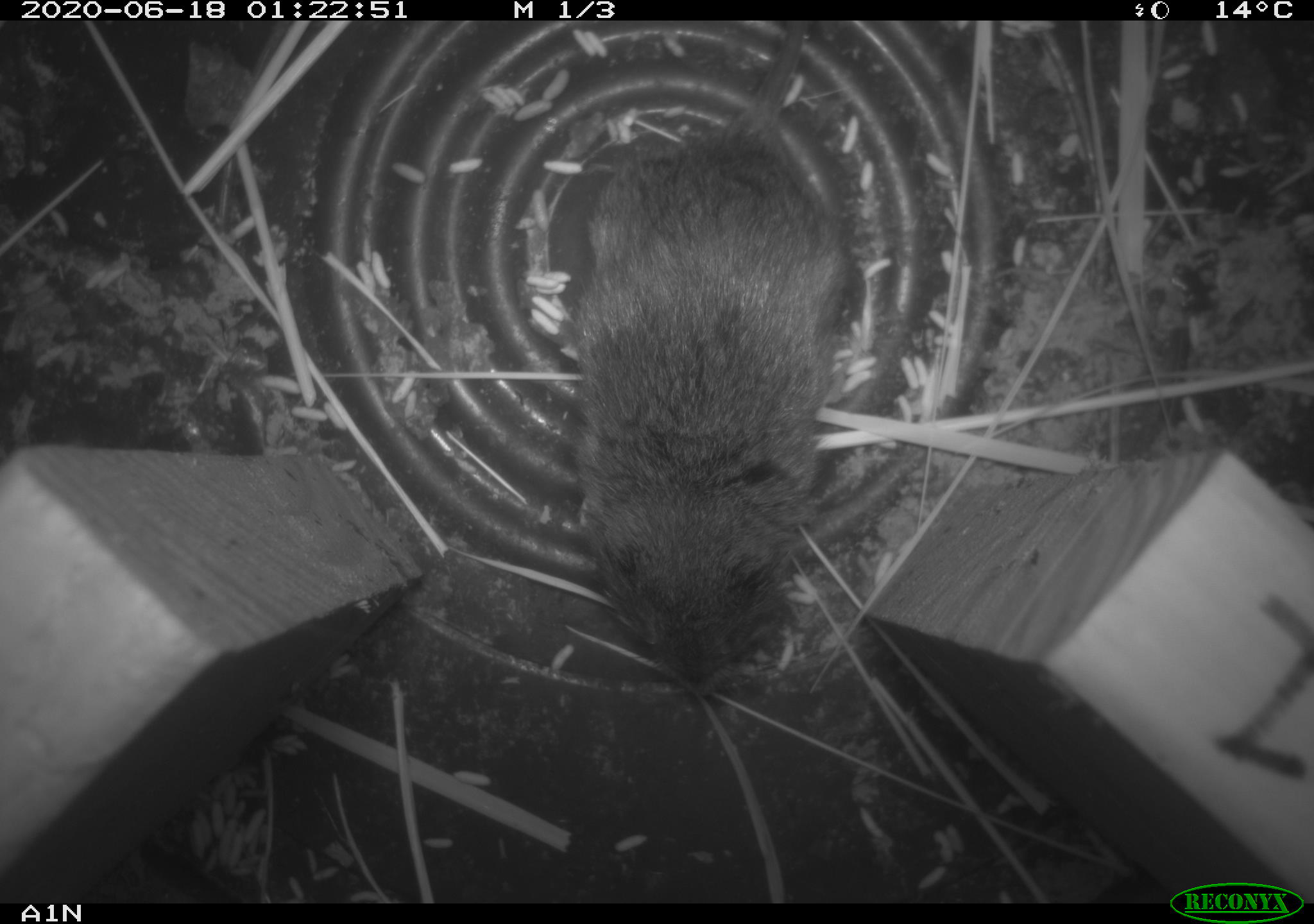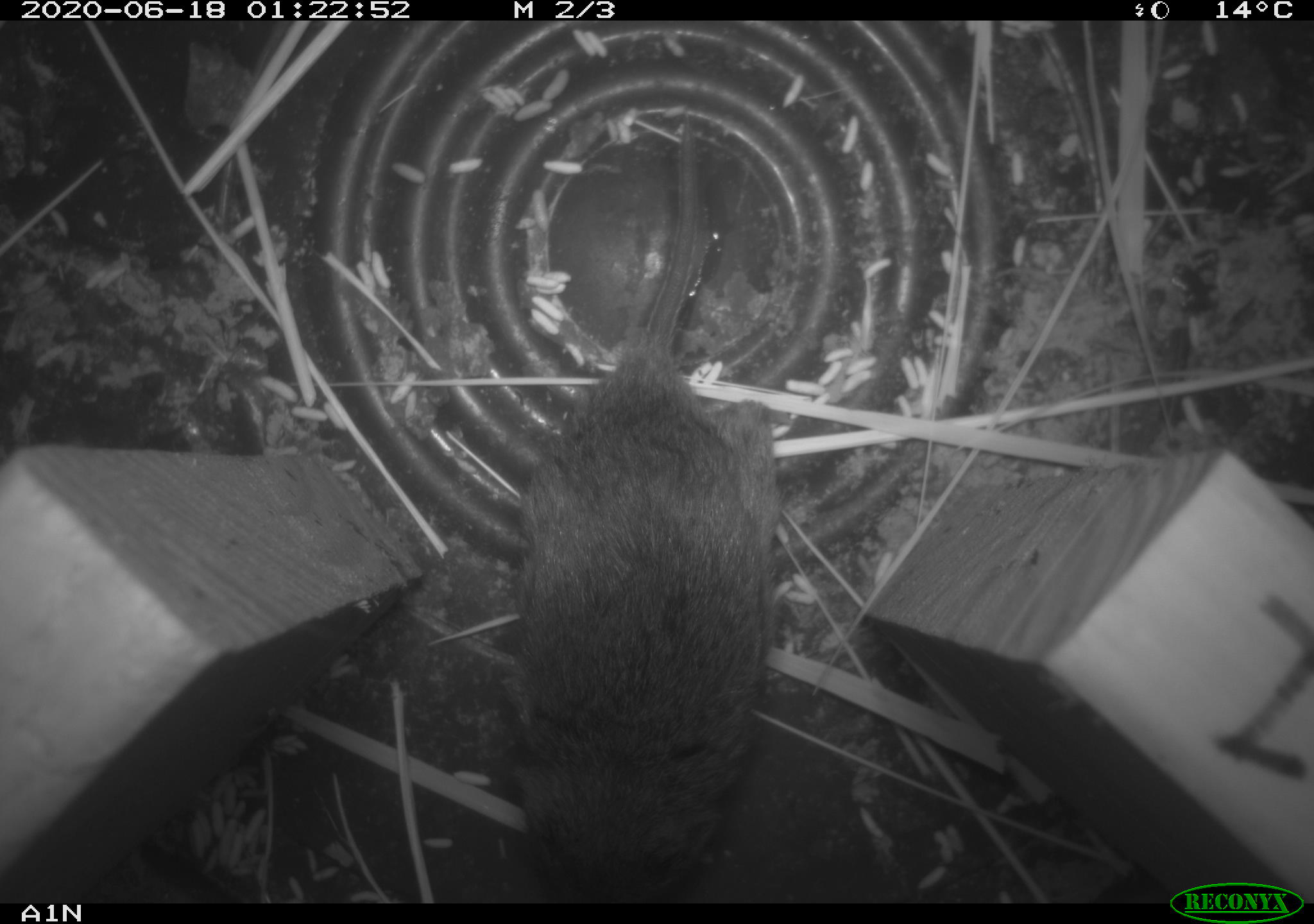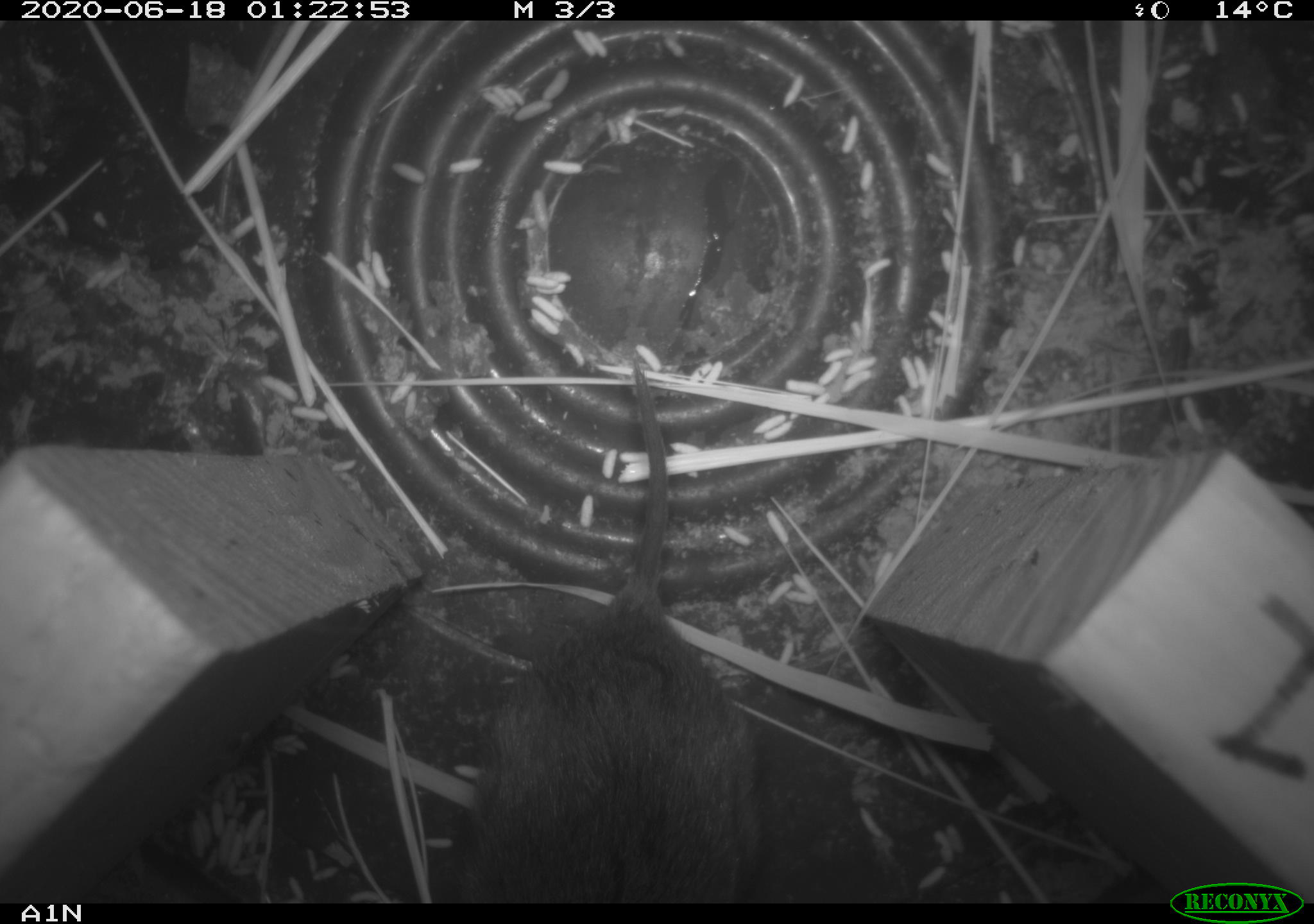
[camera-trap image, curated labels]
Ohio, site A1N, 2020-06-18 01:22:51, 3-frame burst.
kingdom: Animalia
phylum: Chordata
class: Mammalia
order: Rodentia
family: Cricetidae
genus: Microtus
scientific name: Microtus pennsylvanicus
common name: meadow vole